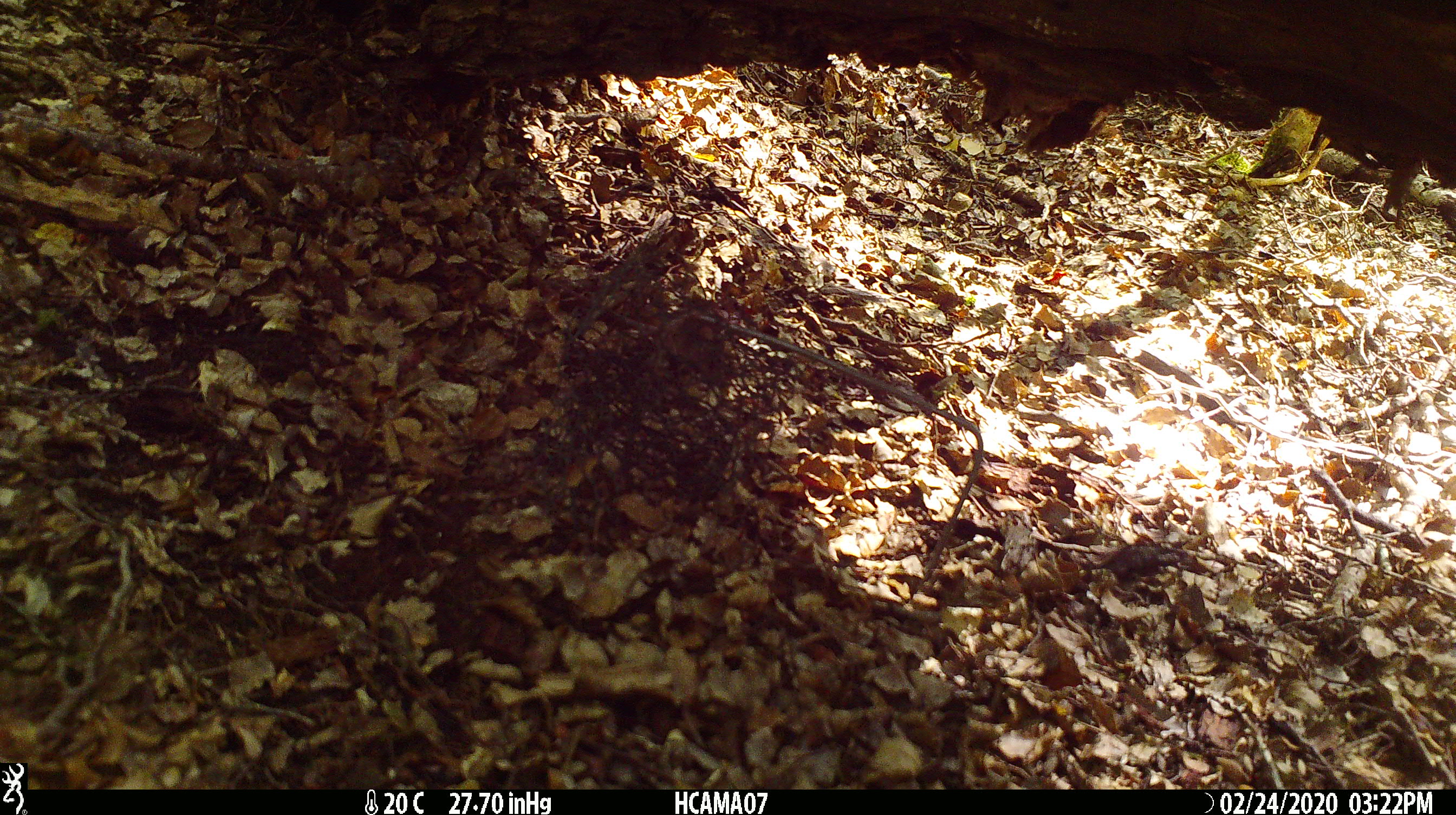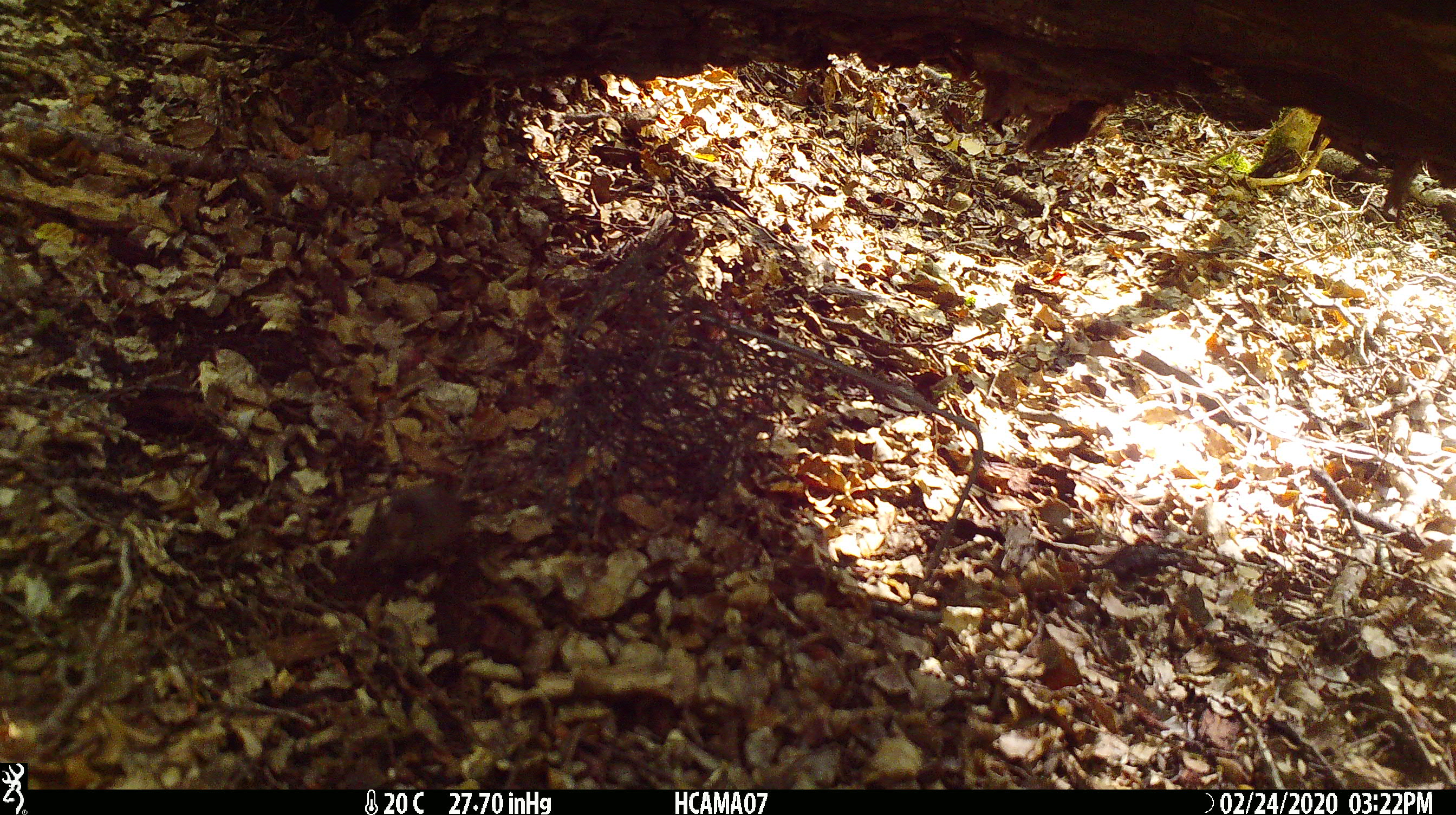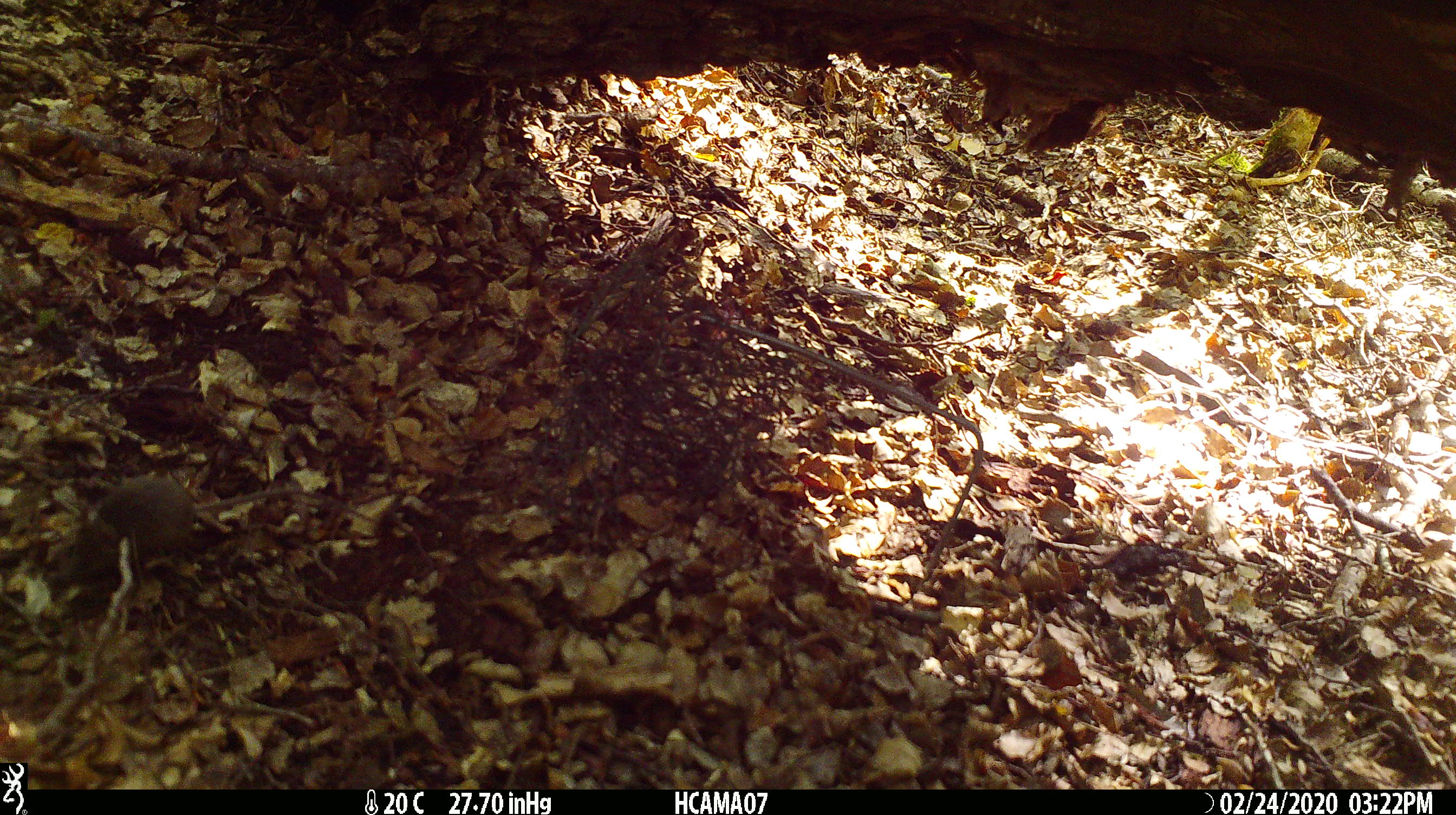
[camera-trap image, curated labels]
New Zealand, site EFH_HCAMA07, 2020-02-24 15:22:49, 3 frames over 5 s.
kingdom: Animalia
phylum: Chordata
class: Mammalia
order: Rodentia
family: Muridae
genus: Mus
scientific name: Mus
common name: mouse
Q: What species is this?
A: Mouse (Mus).